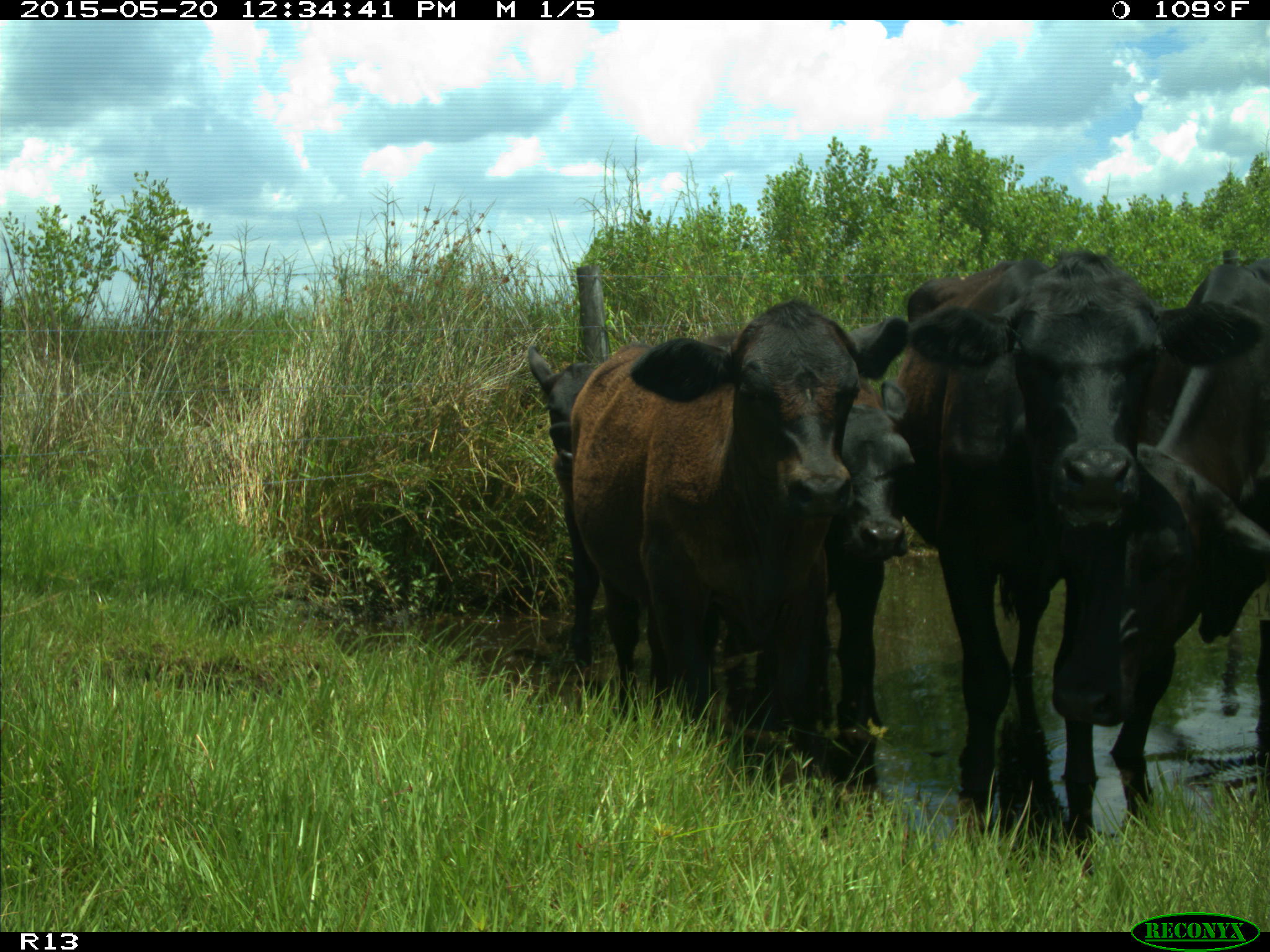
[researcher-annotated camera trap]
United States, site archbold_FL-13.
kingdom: Animalia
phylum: Chordata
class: Mammalia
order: Artiodactyla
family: Bovidae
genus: Bos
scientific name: Bos taurus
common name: domestic cow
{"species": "Bos taurus (domestic cow)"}